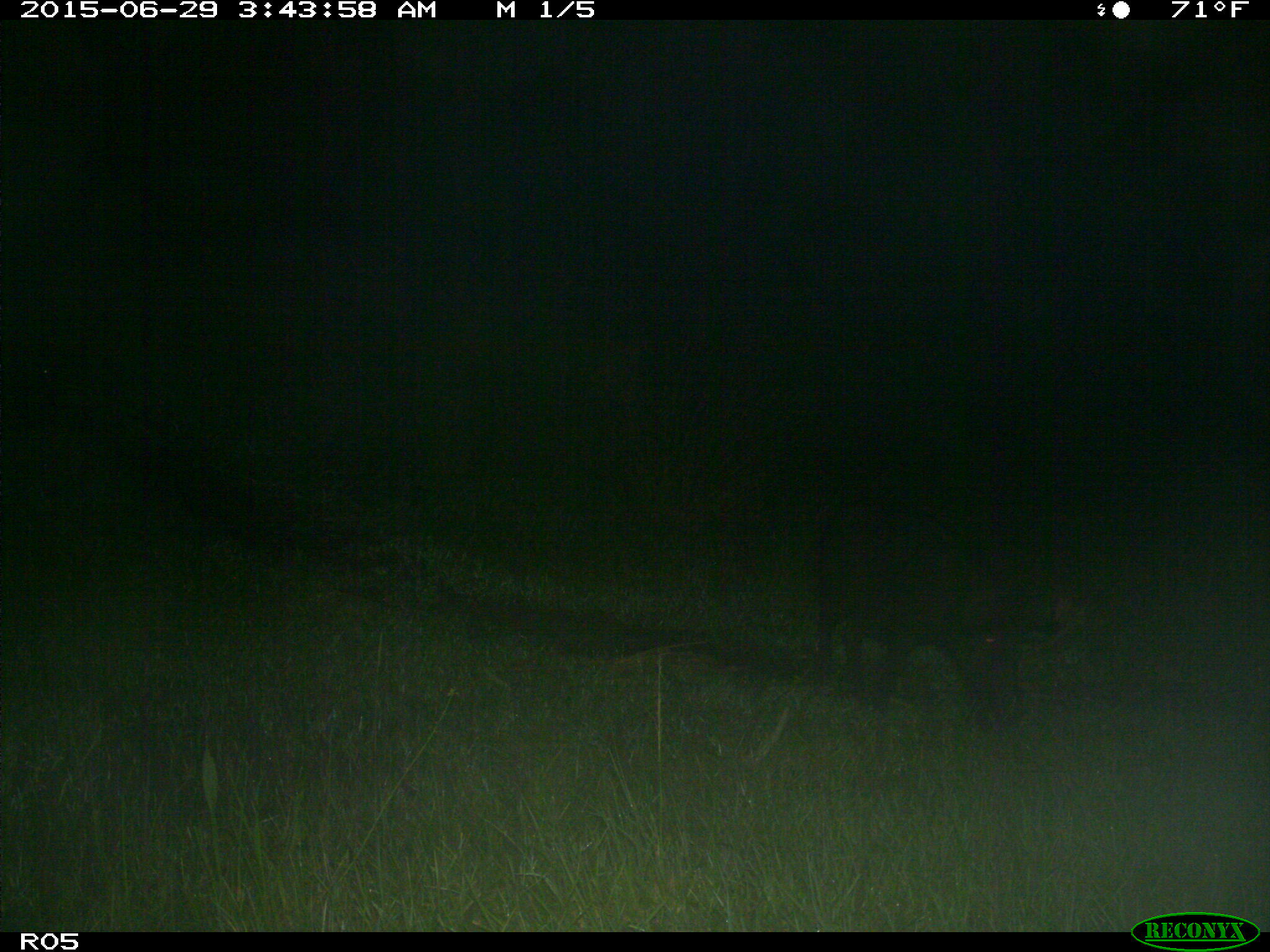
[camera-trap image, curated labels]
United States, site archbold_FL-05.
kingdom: Animalia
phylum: Chordata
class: Mammalia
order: Artiodactyla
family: Suidae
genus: Sus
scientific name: Sus scrofa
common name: wild boar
Sus scrofa (wild boar).